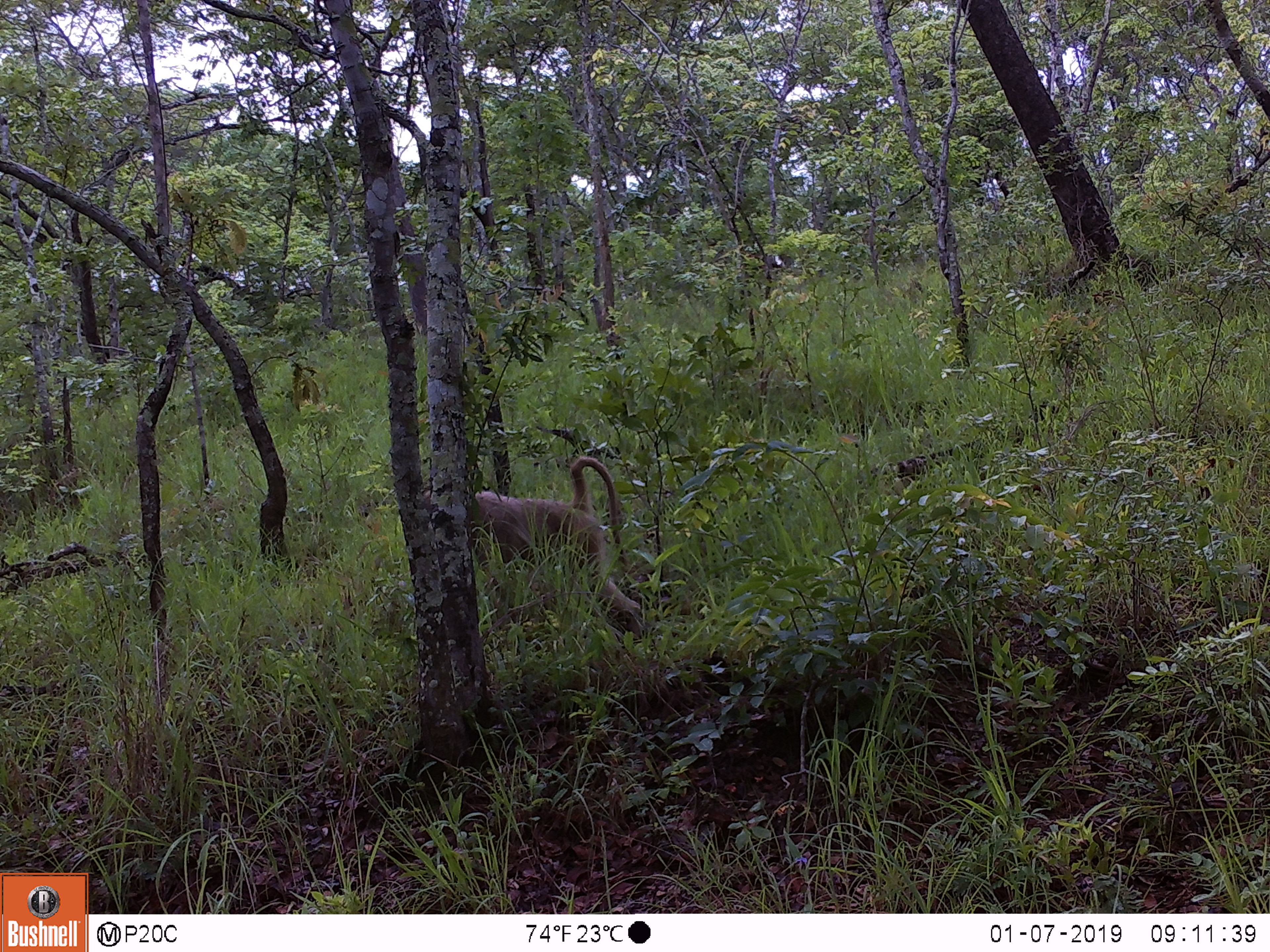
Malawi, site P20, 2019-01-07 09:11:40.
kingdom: Animalia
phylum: Chordata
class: Mammalia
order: Primates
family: Cercopithecidae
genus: Papio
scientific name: Papio cynocephalus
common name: yellow baboon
Yellow baboon (Papio cynocephalus), count 1.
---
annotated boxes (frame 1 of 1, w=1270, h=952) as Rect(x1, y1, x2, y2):
yellow baboon: Rect(418, 446, 657, 651)